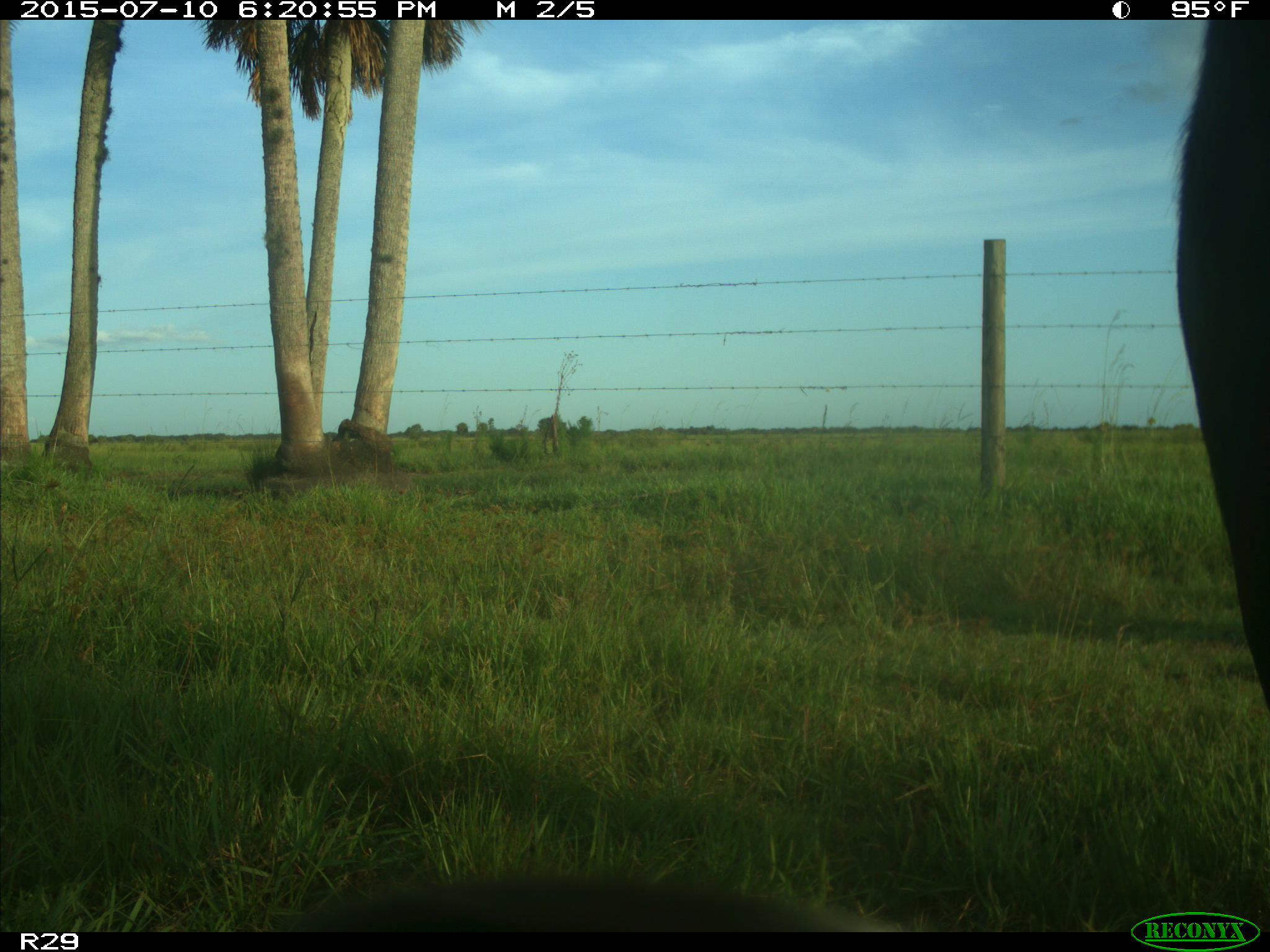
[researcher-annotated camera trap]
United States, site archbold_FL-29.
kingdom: Animalia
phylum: Chordata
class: Mammalia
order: Artiodactyla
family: Bovidae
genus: Bos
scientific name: Bos taurus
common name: domestic cow